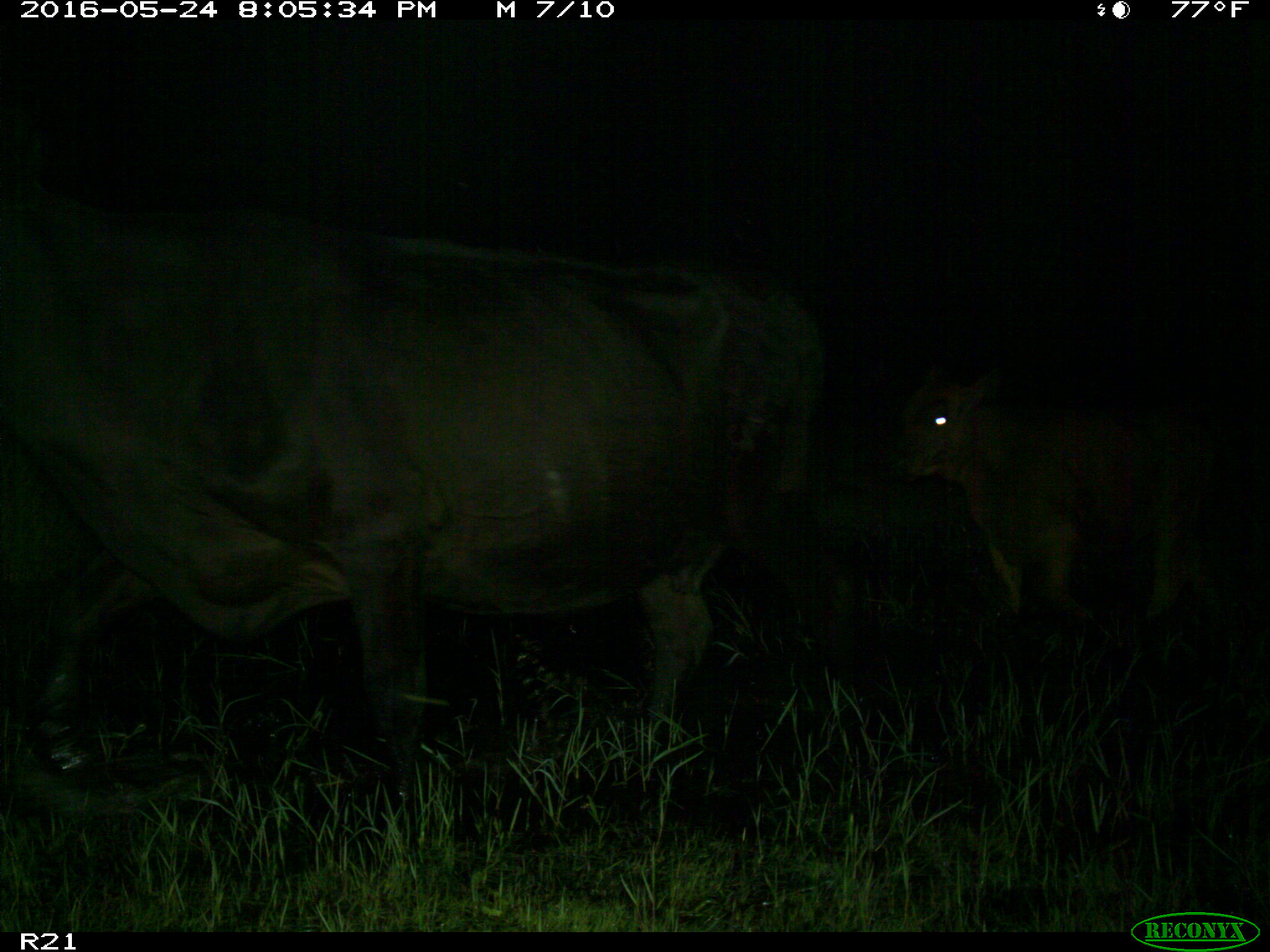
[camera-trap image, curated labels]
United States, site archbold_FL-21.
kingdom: Animalia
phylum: Chordata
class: Mammalia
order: Artiodactyla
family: Bovidae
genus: Bos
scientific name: Bos taurus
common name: domestic cow